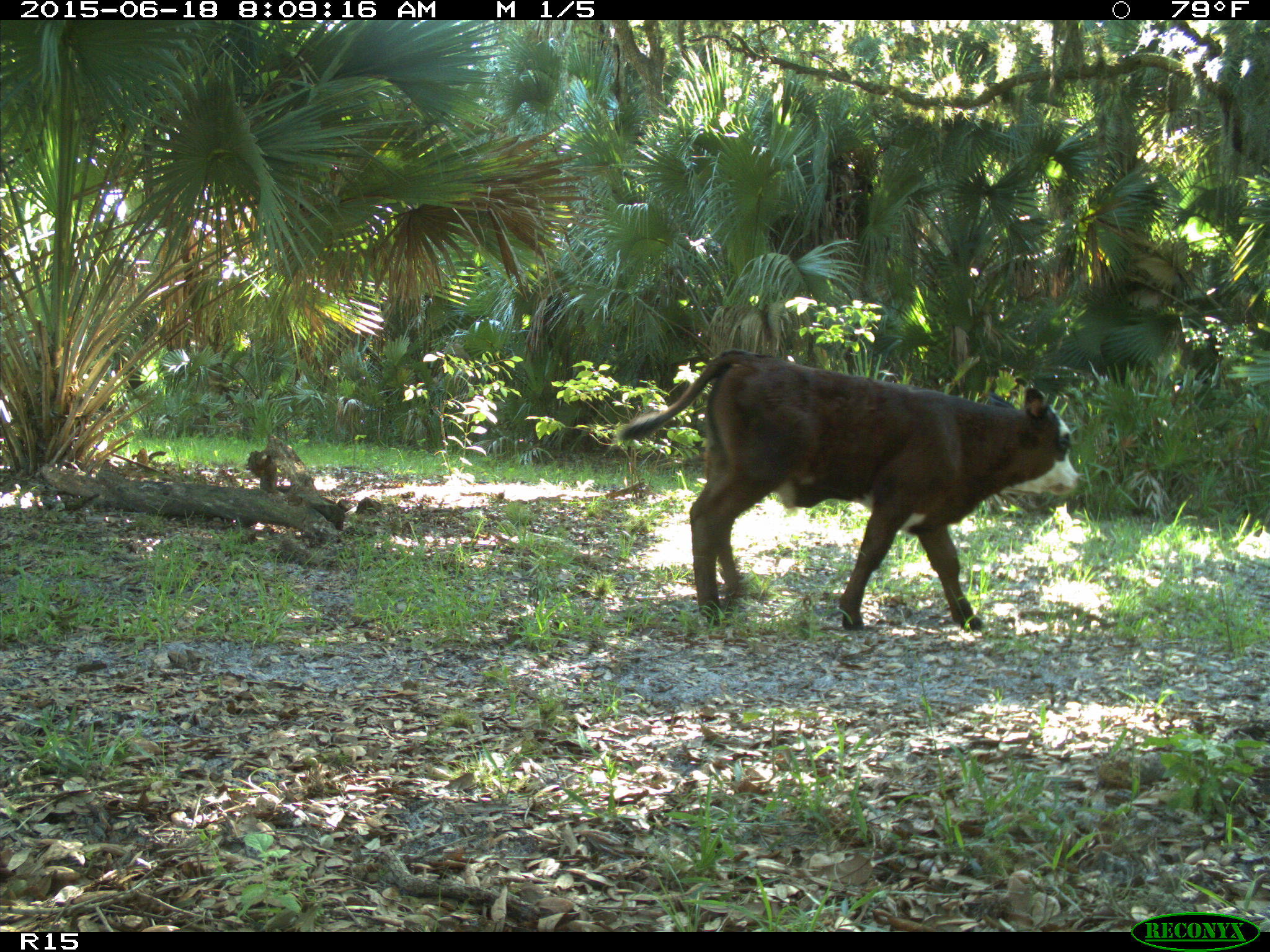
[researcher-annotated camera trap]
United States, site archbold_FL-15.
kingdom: Animalia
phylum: Chordata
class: Mammalia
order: Artiodactyla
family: Bovidae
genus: Bos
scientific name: Bos taurus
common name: domestic cow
Bos taurus (domestic cow).